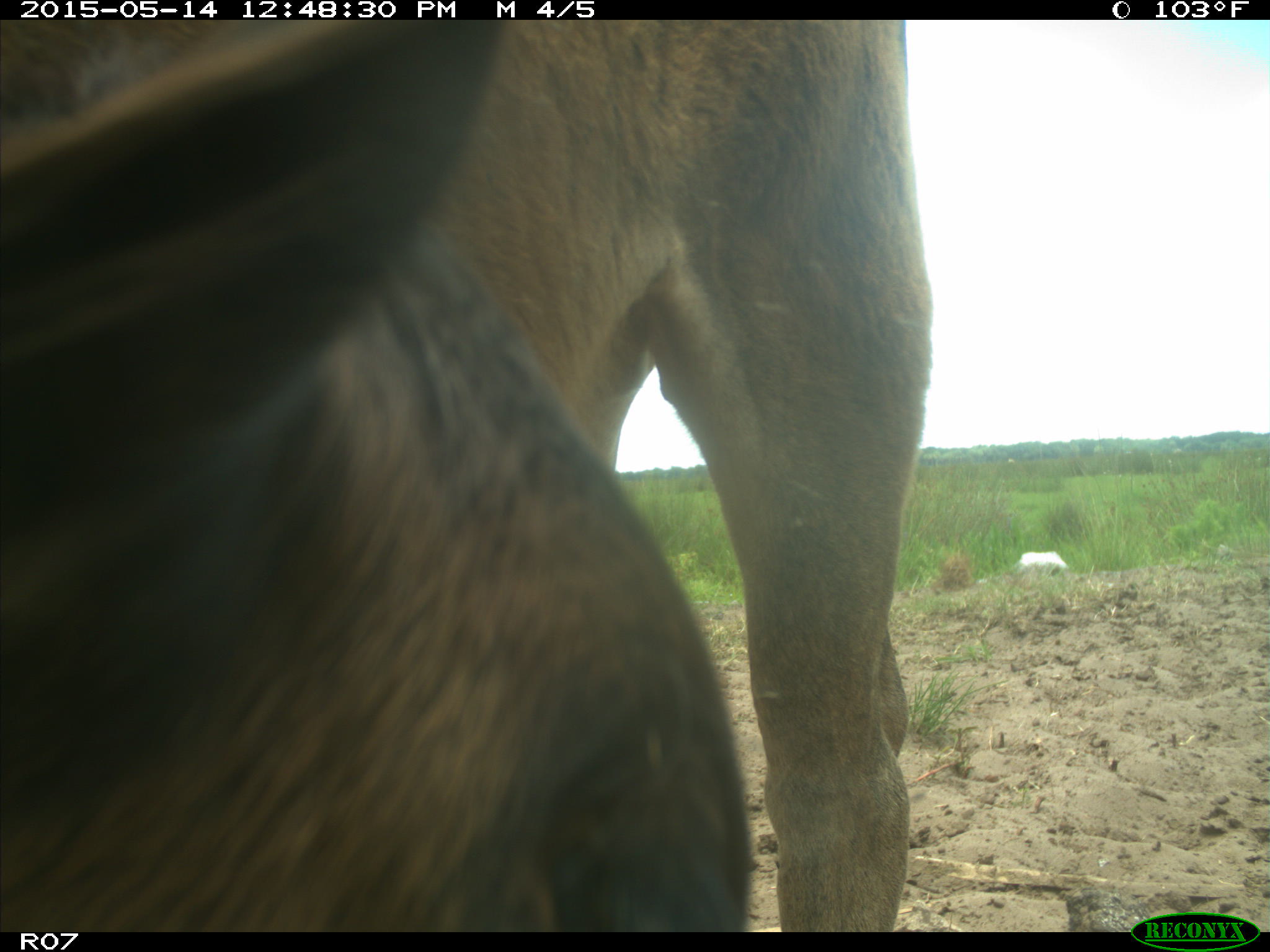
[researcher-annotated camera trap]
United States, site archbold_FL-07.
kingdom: Animalia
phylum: Chordata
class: Mammalia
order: Artiodactyla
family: Bovidae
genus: Bos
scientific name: Bos taurus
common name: domestic cow